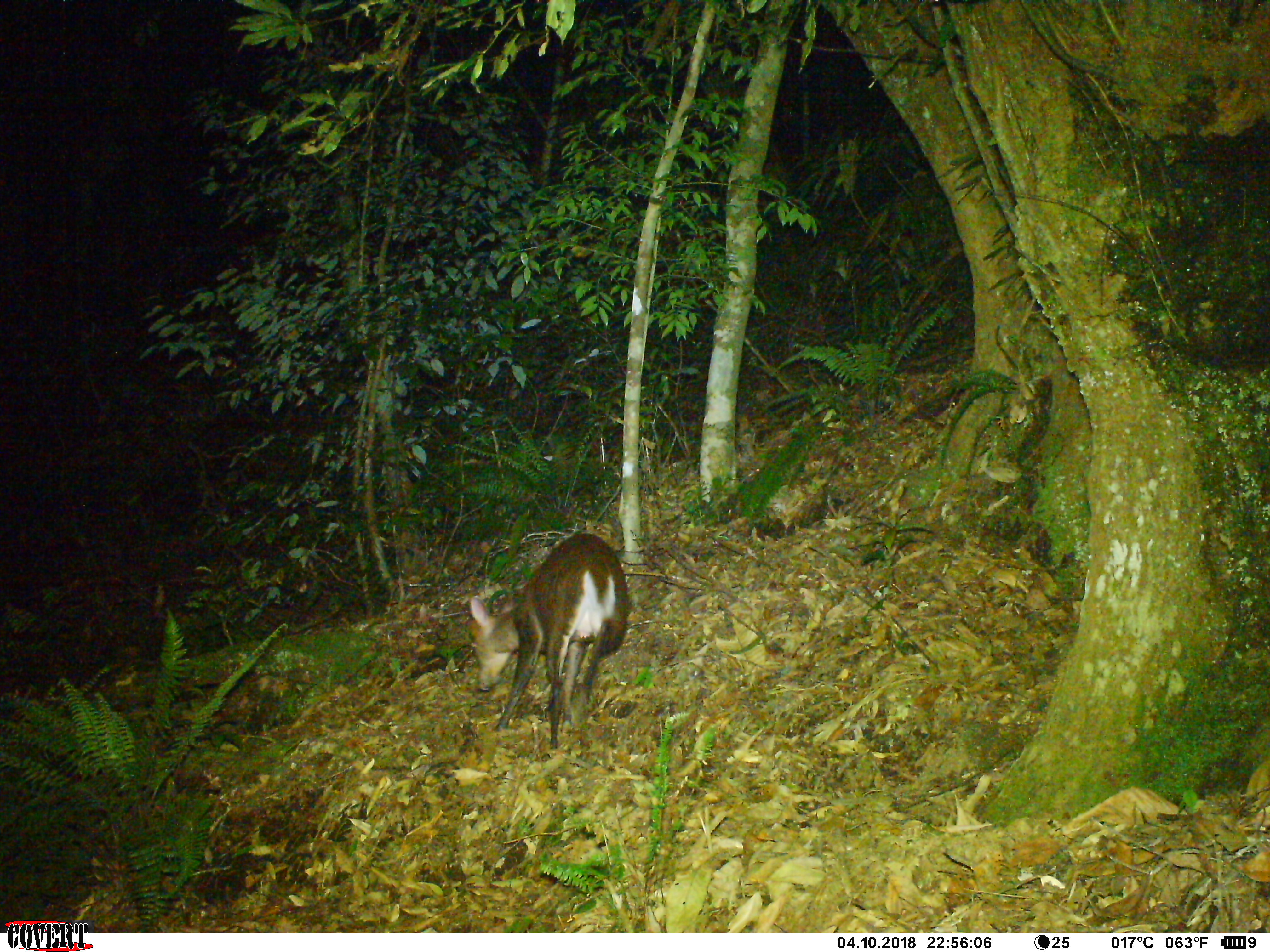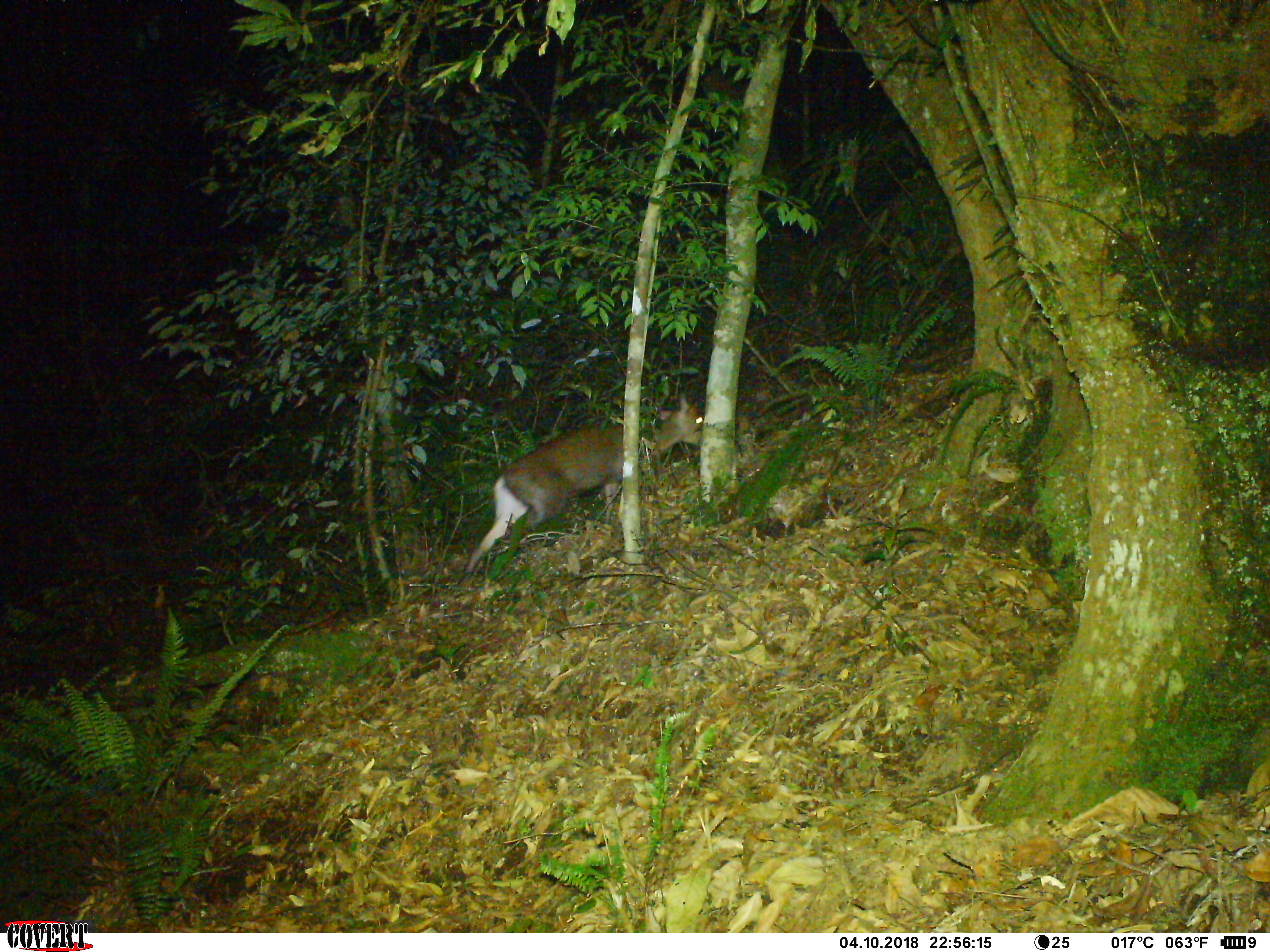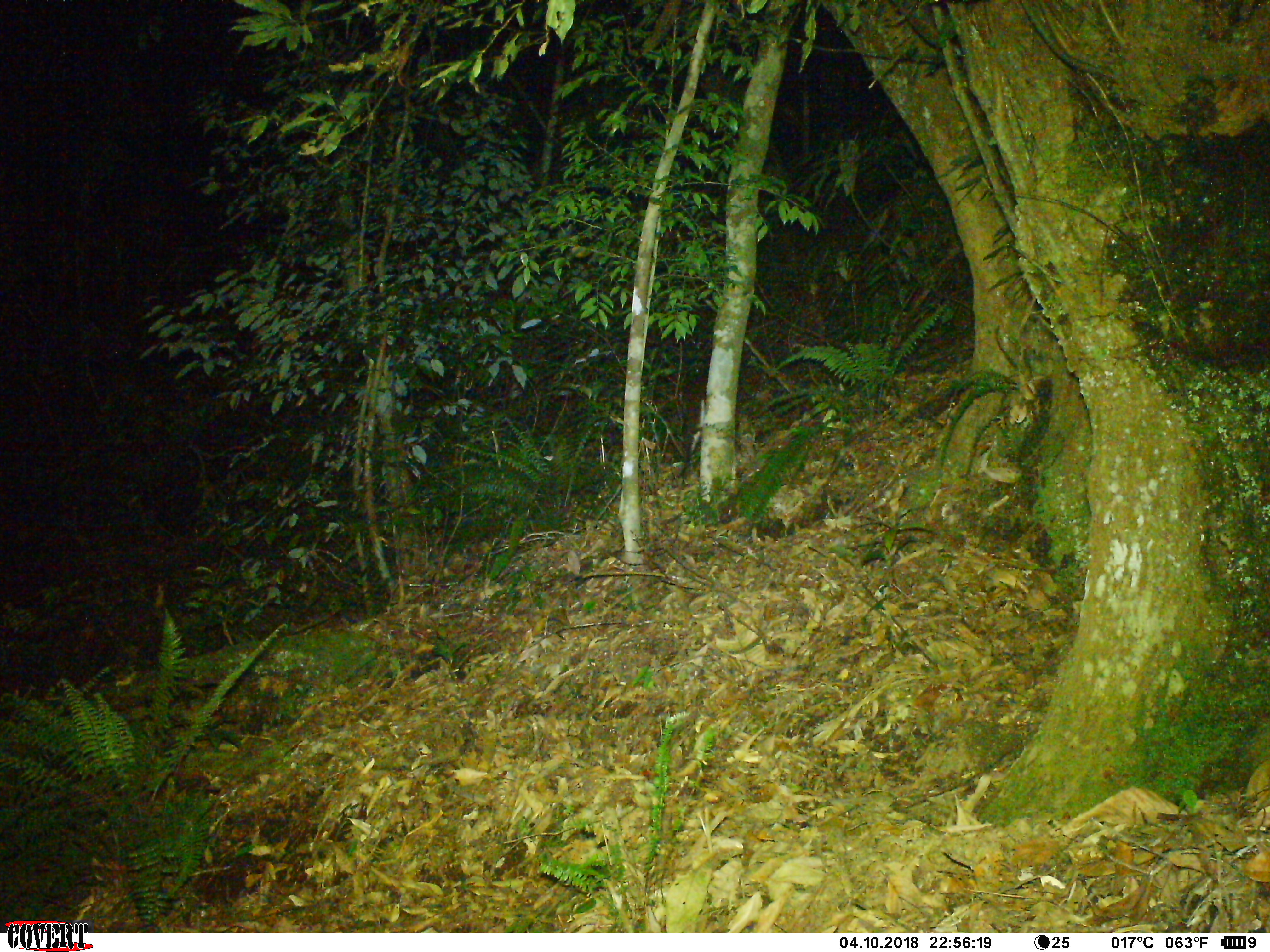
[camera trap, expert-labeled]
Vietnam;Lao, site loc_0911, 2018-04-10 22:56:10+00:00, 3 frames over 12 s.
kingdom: Animalia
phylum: Chordata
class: Mammalia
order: Artiodactyla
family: Cervidae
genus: Muntiacus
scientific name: Muntiacus rooseveltorum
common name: roosevelt's muntjac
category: roosevelts muntjac group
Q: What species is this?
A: Roosevelts muntjac group (roosevelt's muntjac) (Muntiacus rooseveltorum).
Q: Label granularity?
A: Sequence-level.